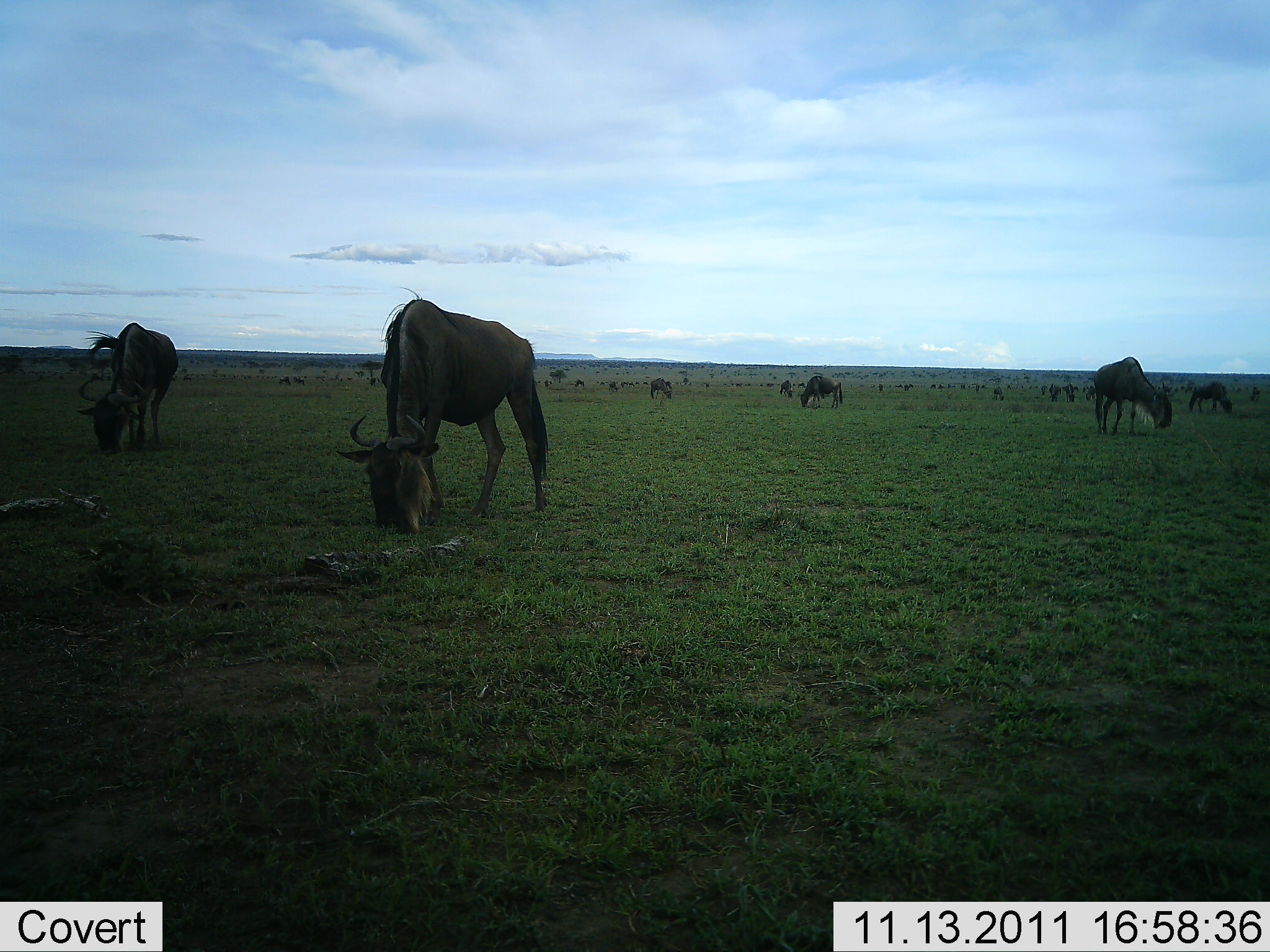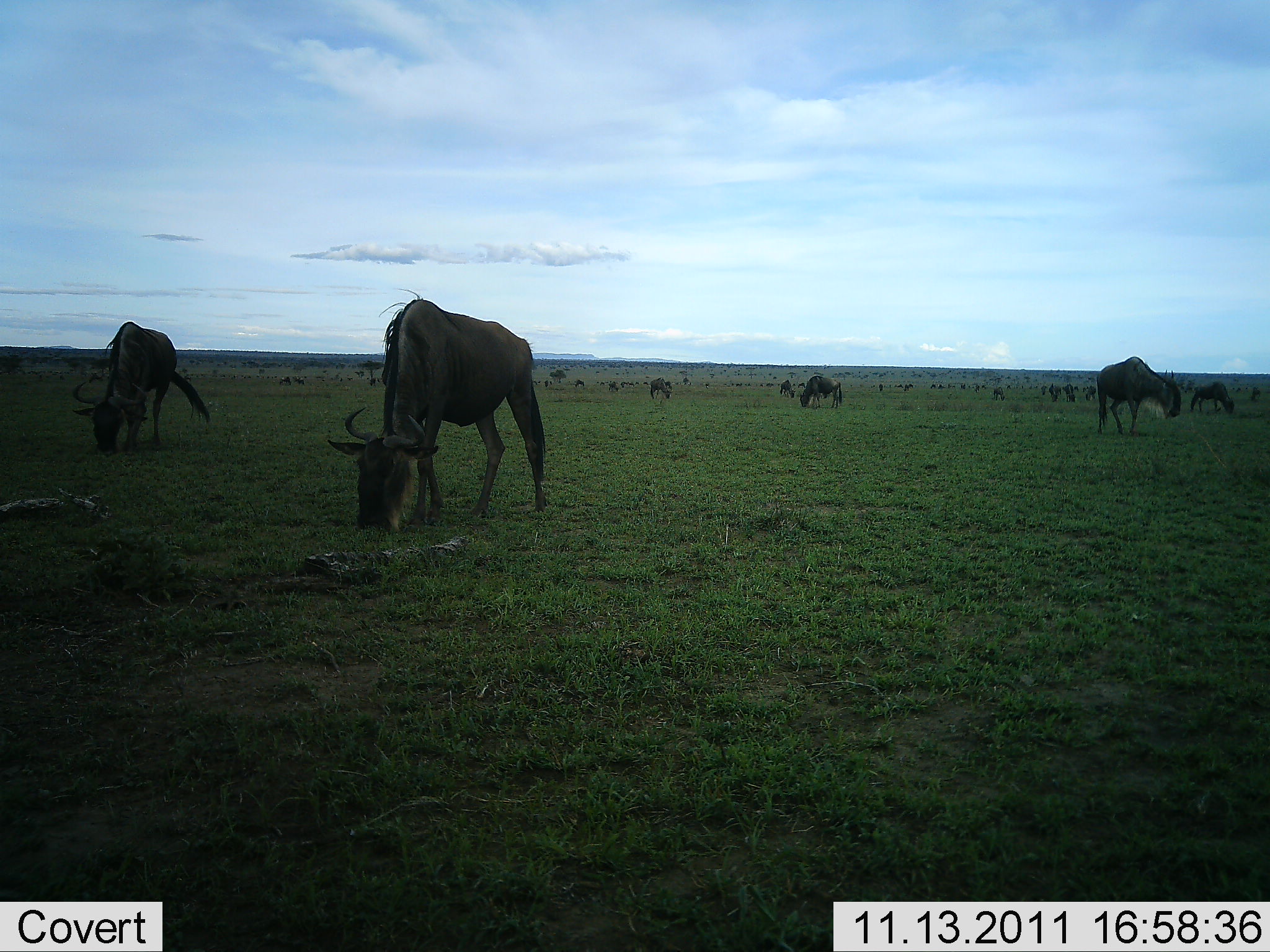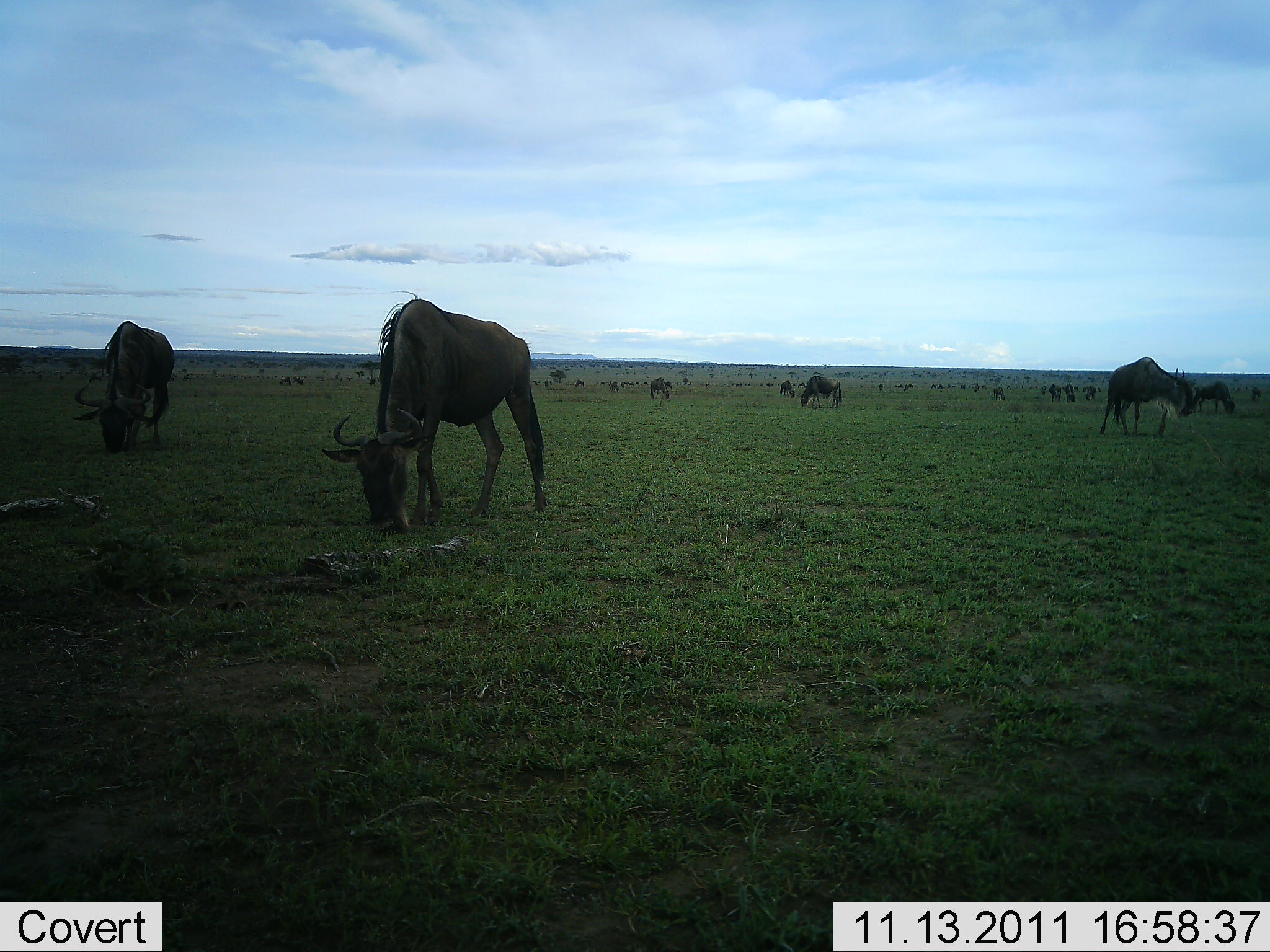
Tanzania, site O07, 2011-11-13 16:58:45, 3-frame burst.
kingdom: Animalia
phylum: Chordata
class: Mammalia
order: Artiodactyla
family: Bovidae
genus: Connochaetes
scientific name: Connochaetes taurinus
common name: blue wildebeest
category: wildebeest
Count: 11-50.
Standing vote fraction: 27%.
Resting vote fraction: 0%.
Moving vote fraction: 27%.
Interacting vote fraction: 0%.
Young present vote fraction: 0%.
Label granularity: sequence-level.